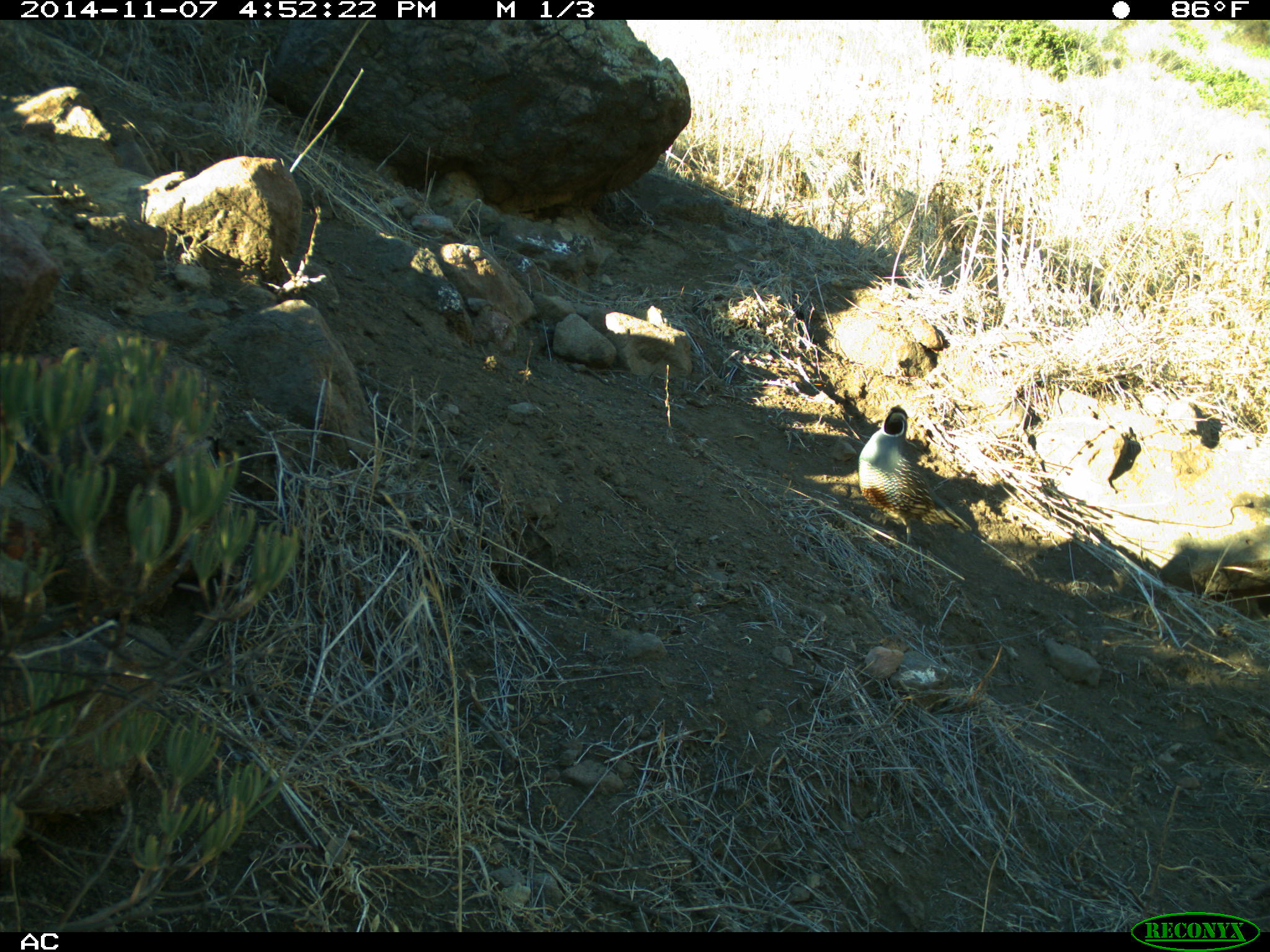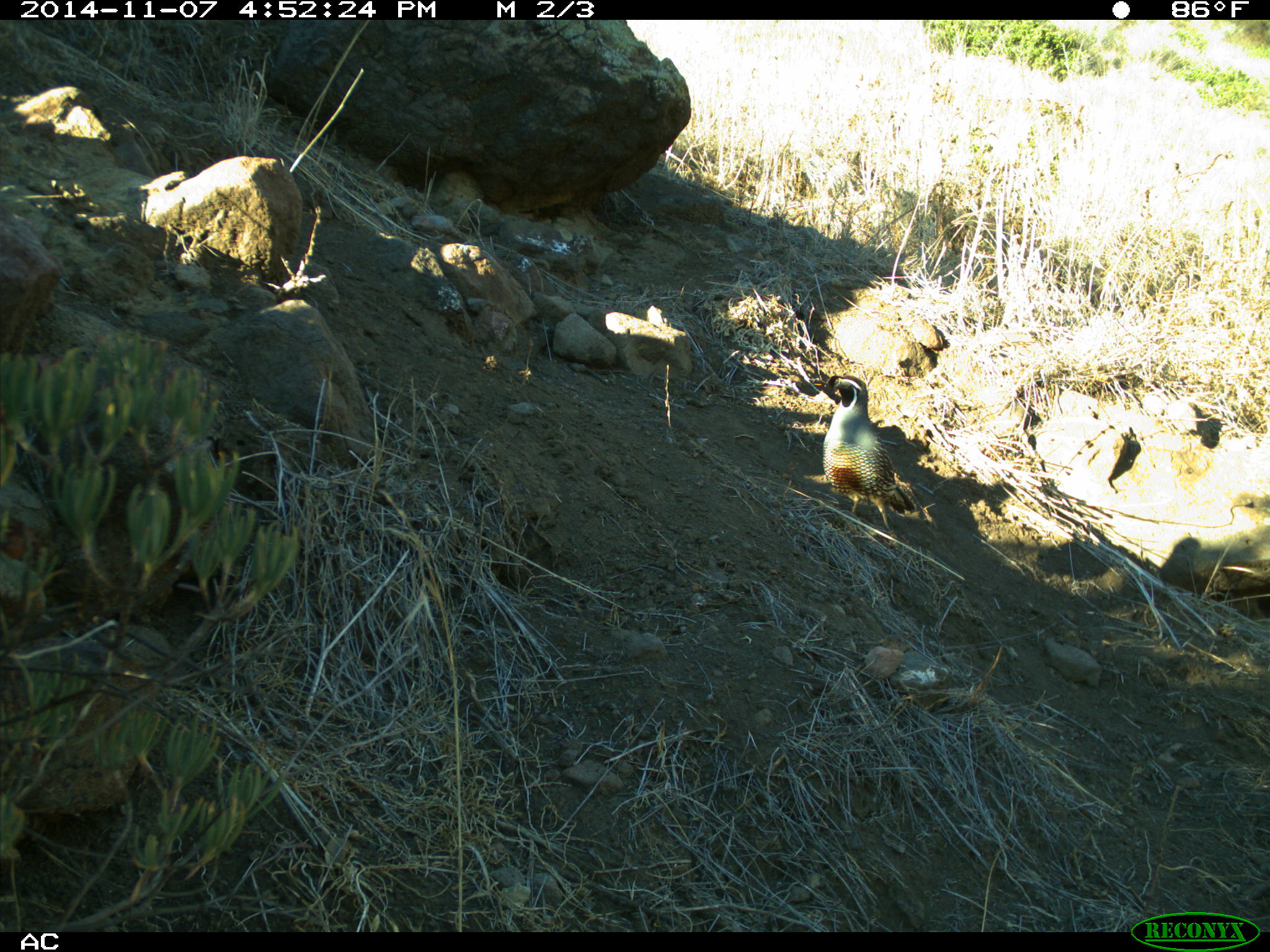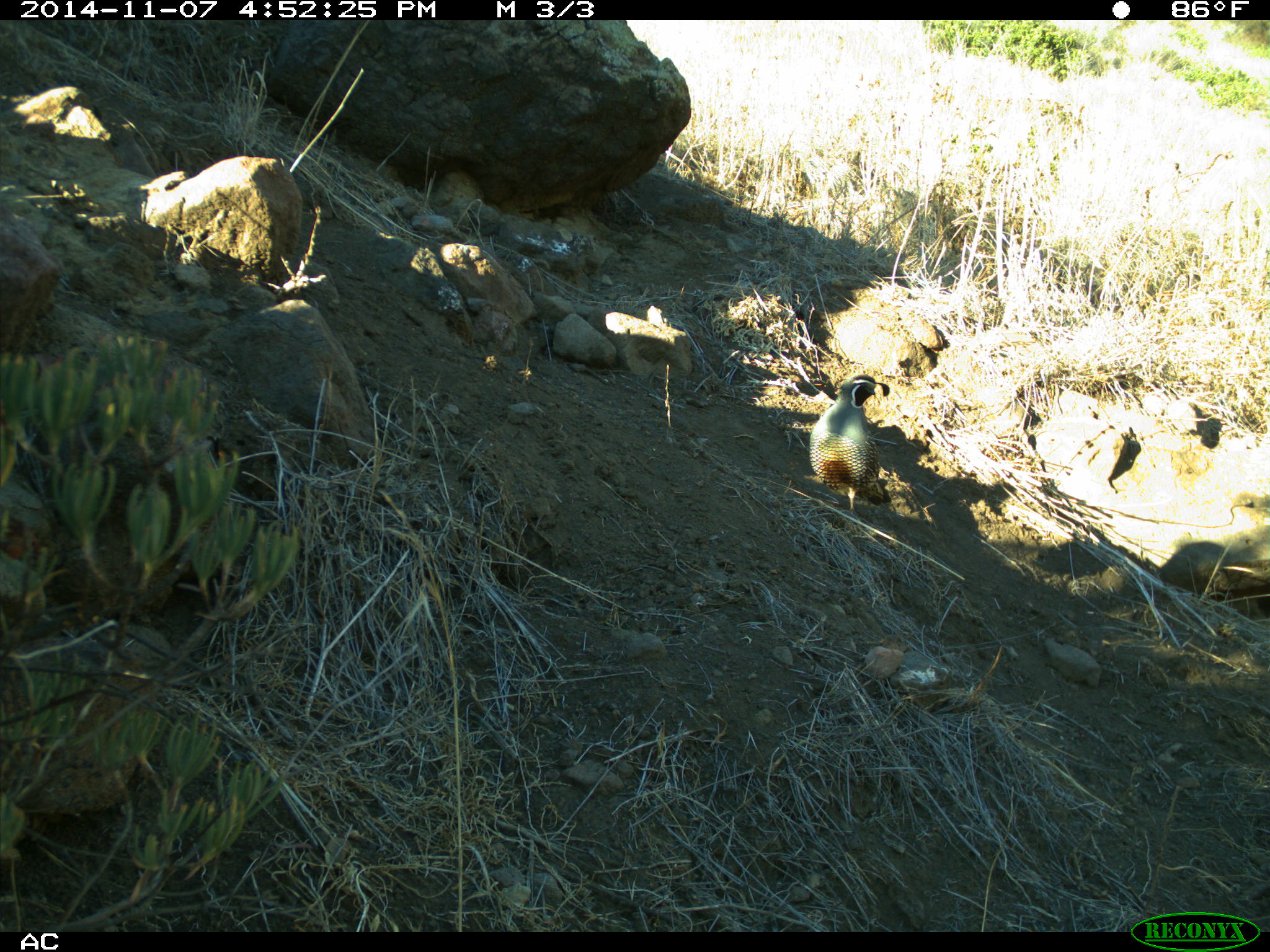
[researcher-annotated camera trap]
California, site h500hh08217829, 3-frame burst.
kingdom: Animalia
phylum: Chordata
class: Aves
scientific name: Aves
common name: bird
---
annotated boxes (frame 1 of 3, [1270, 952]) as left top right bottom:
bird: 857 403 989 549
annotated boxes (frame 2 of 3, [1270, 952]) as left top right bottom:
bird: 812 373 936 542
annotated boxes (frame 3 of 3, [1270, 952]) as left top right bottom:
bird: 807 372 892 520